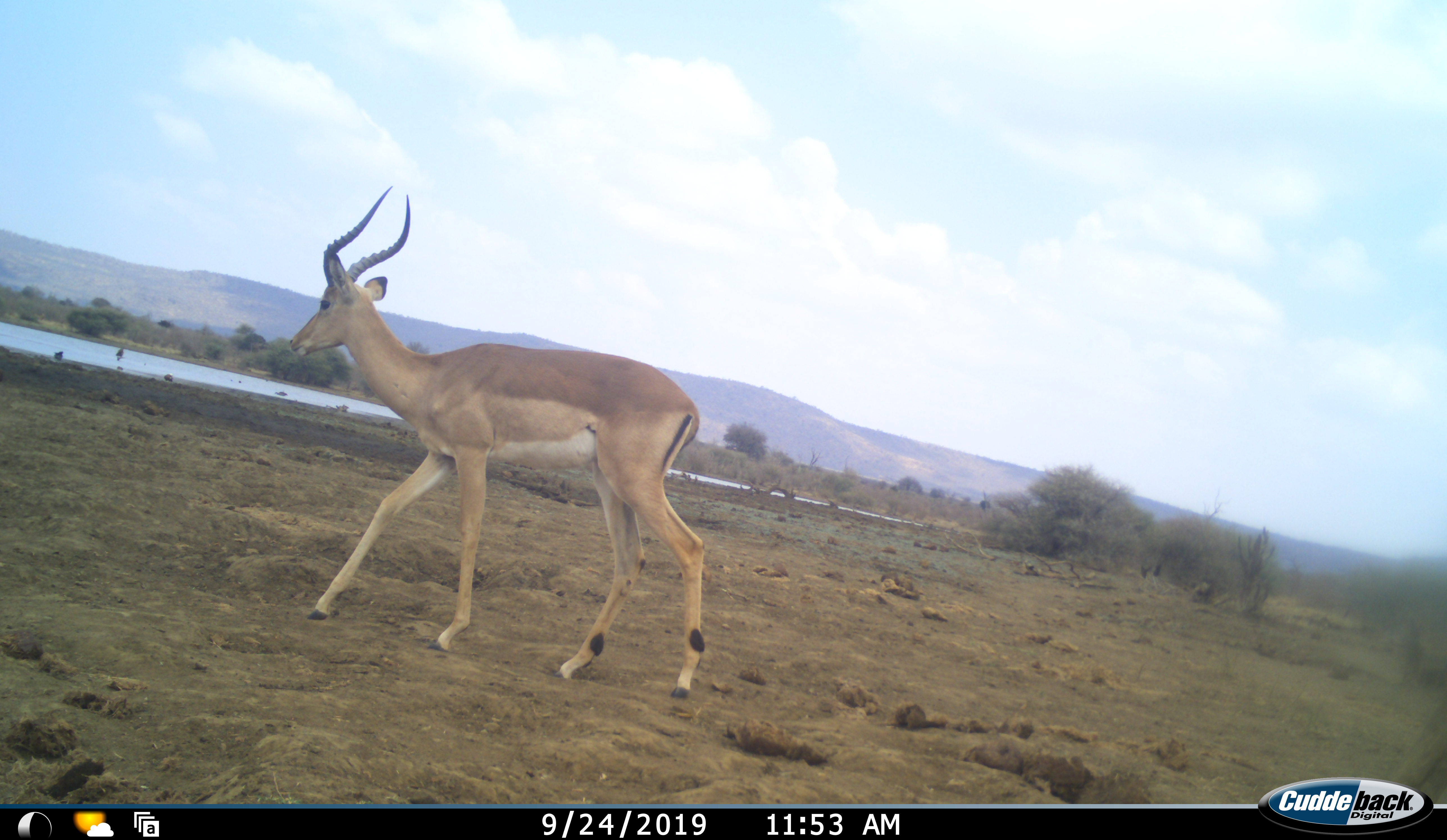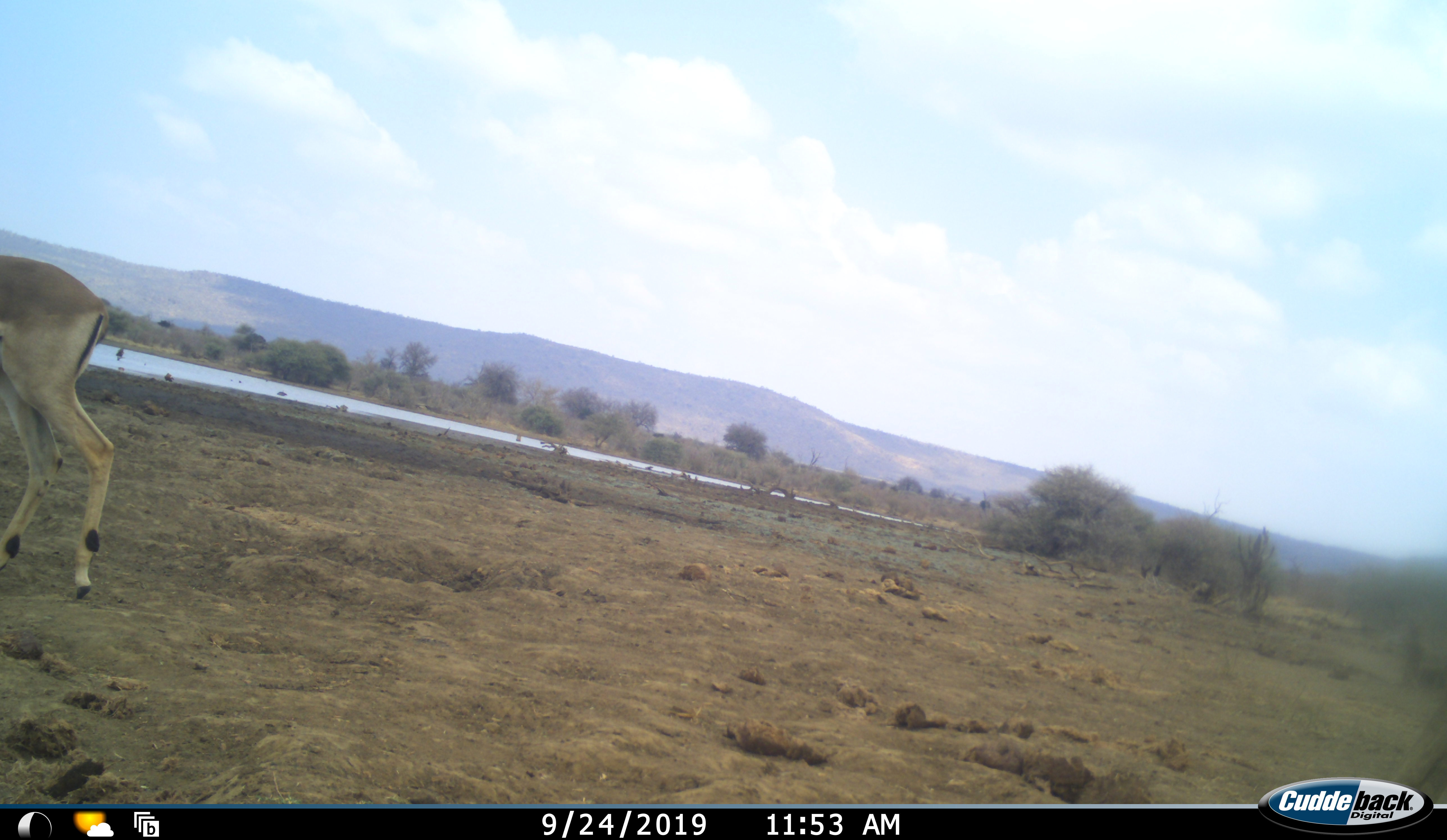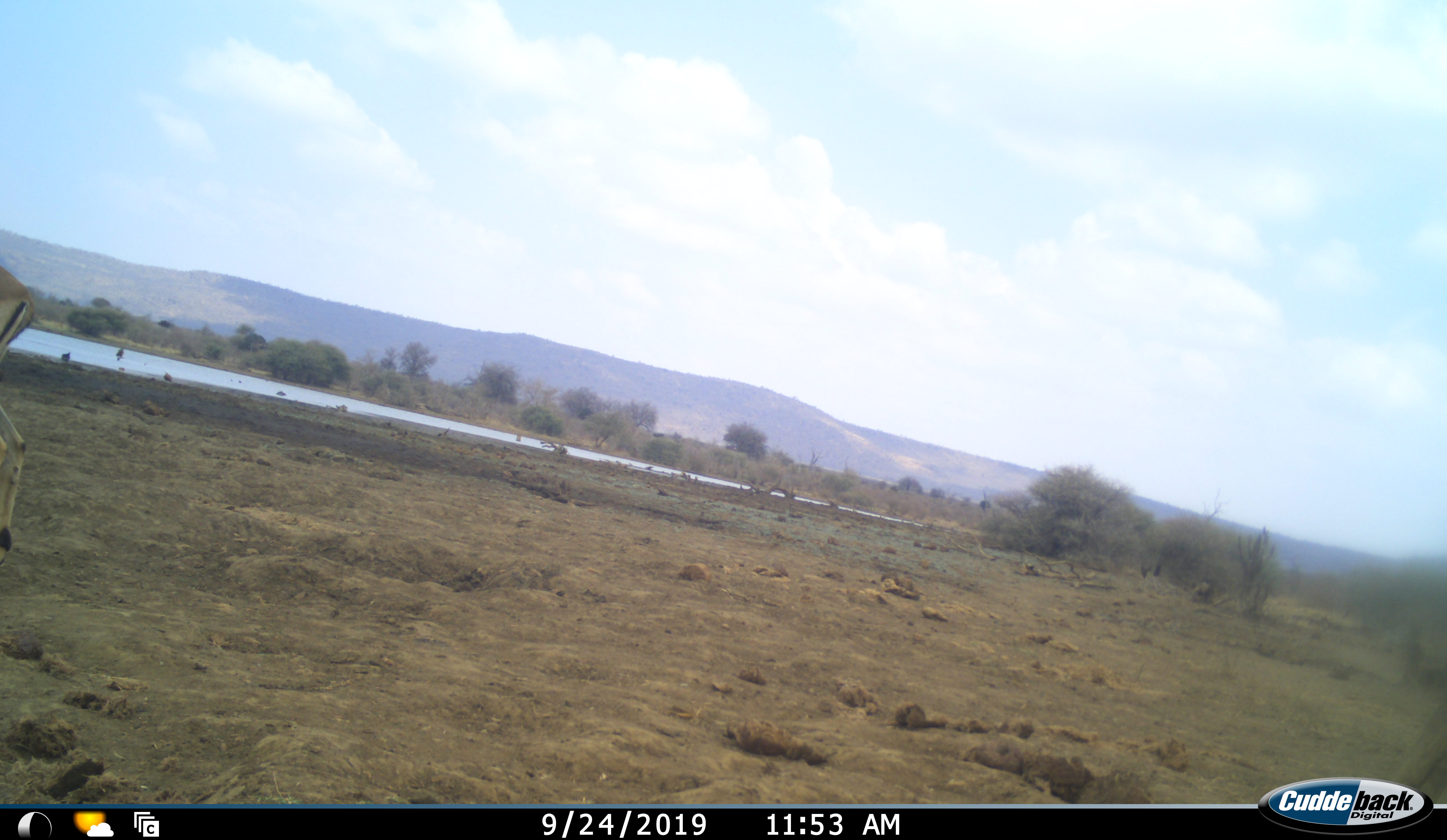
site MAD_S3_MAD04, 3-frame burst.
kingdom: Animalia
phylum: Chordata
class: Mammalia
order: Artiodactyla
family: Bovidae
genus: Aepyceros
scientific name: Aepyceros melampus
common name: impala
Impala (Aepyceros melampus), count 1. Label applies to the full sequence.